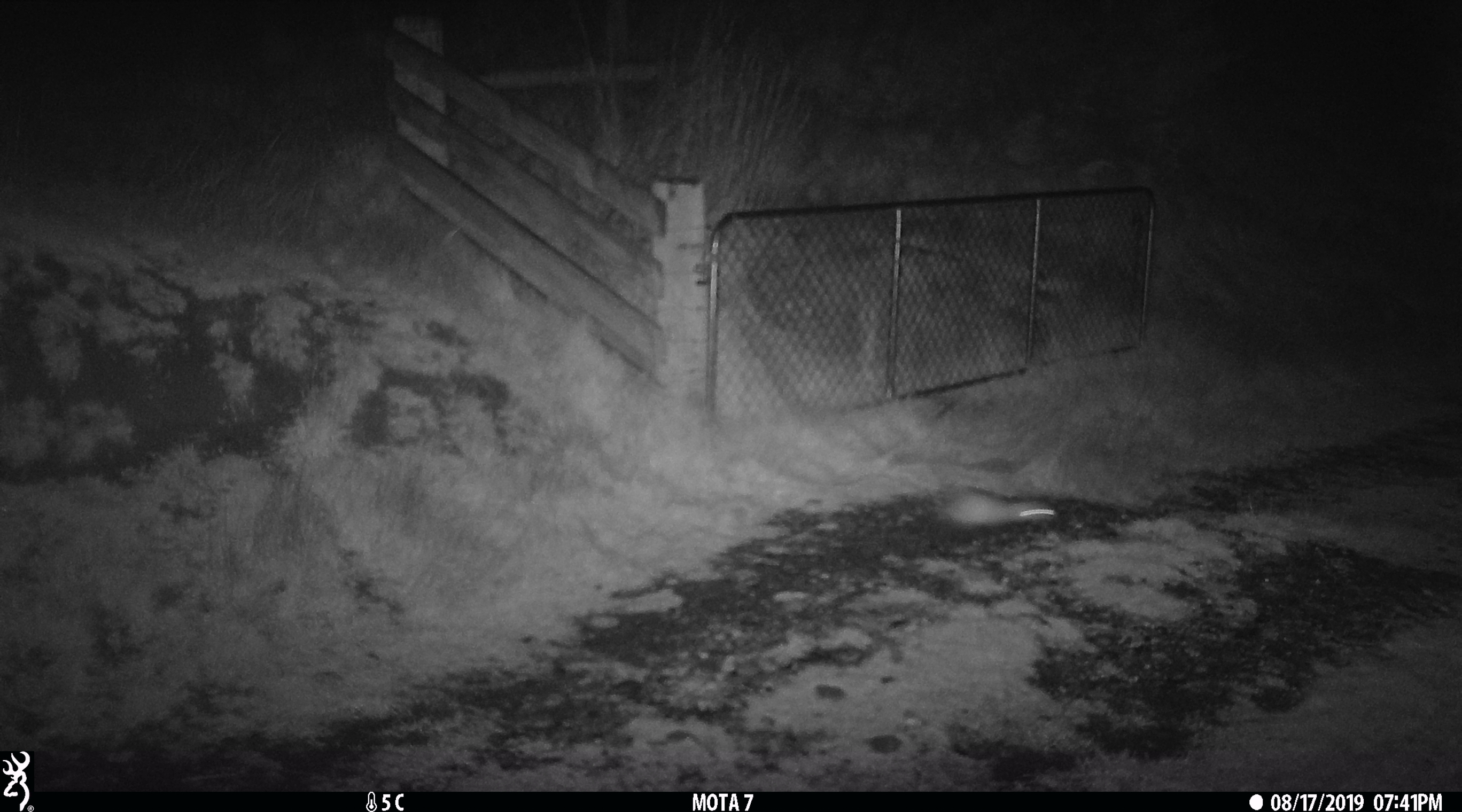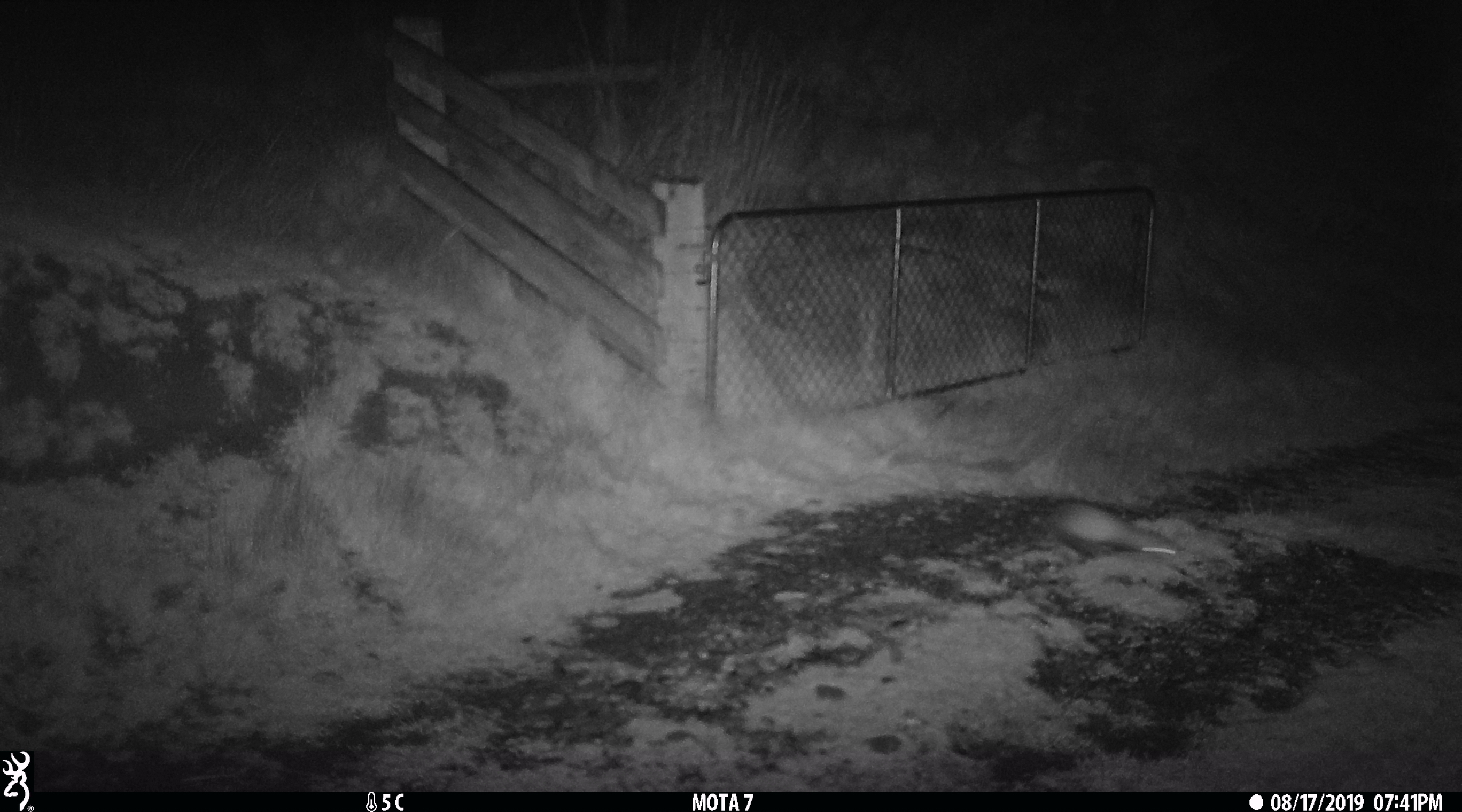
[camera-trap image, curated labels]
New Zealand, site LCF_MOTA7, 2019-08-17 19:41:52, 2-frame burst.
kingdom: Animalia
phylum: Chordata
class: Mammalia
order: Carnivora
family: Mustelidae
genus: Mustela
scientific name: Mustela furo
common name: ferret